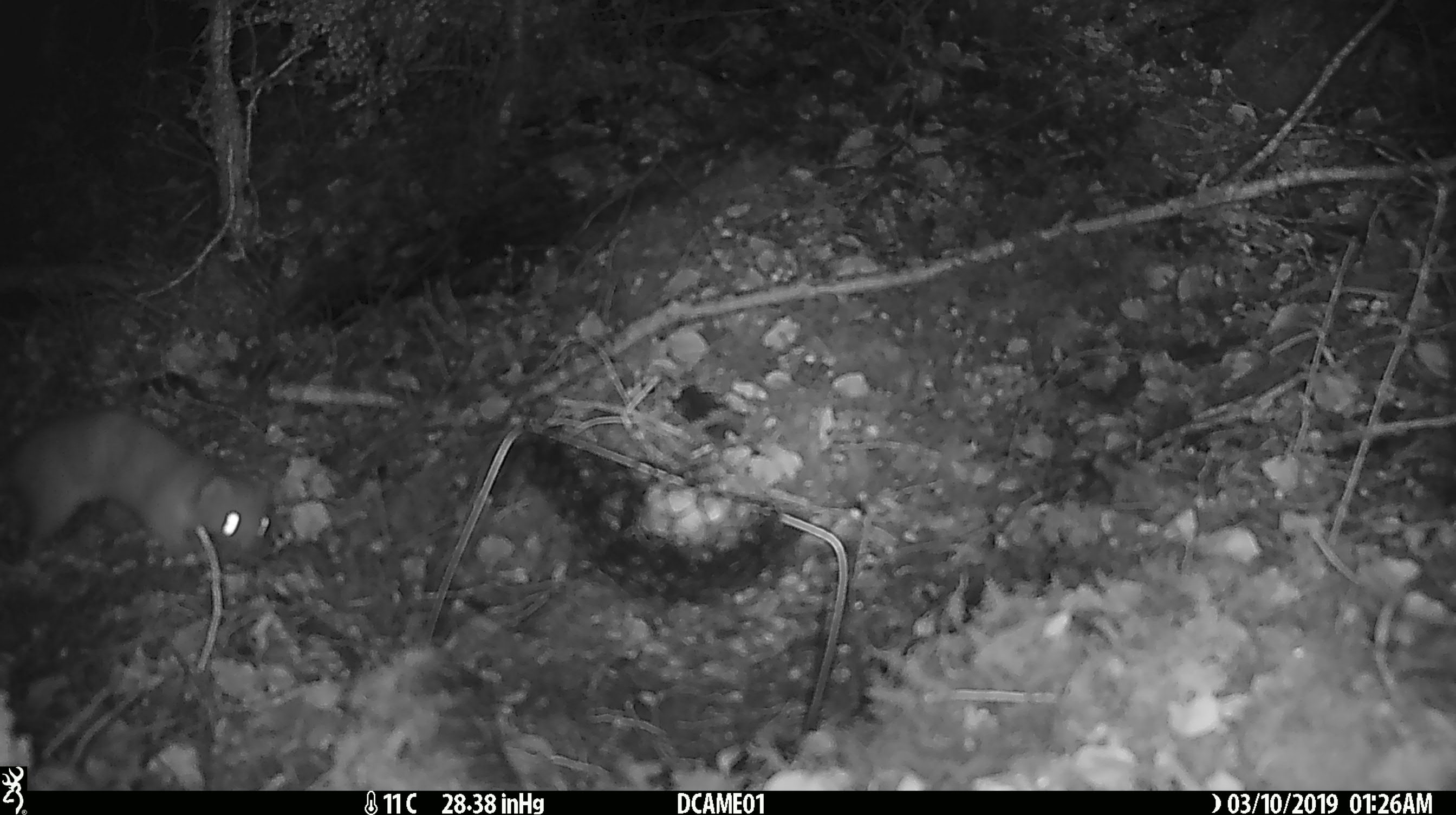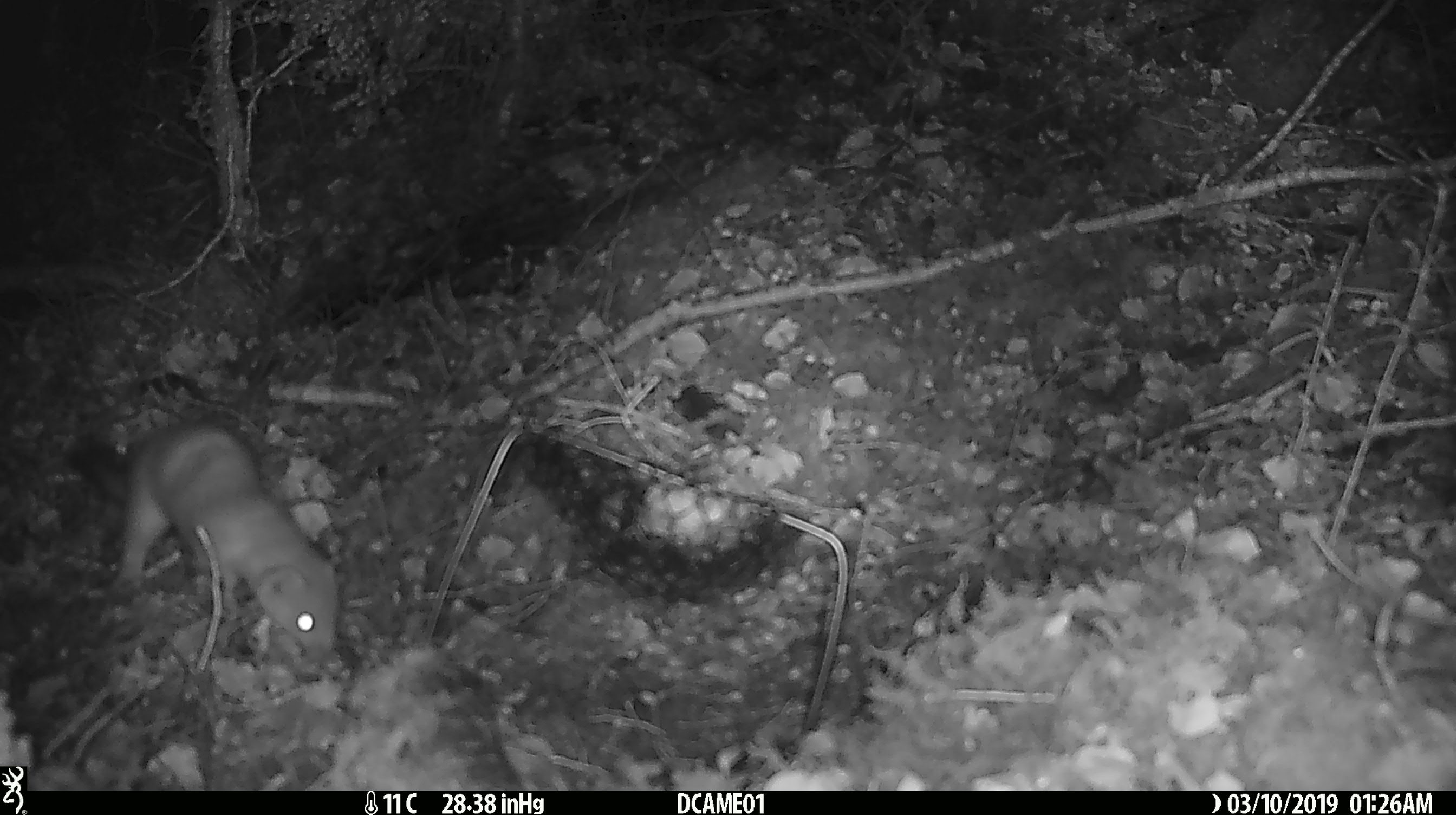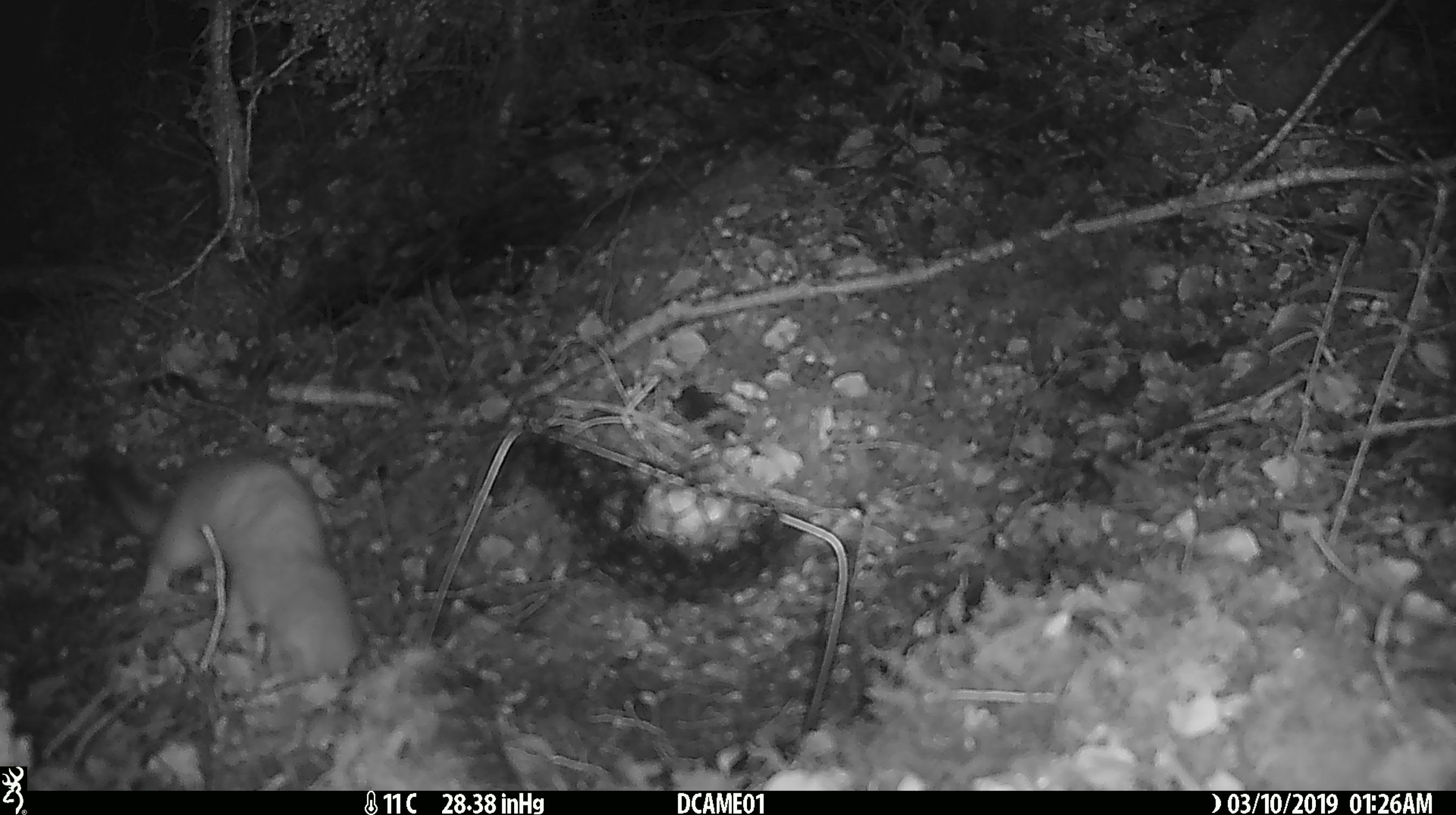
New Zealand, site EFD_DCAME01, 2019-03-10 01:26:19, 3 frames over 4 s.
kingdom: Animalia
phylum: Chordata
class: Mammalia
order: Carnivora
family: Mustelidae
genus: Mustela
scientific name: Mustela erminea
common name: stoat